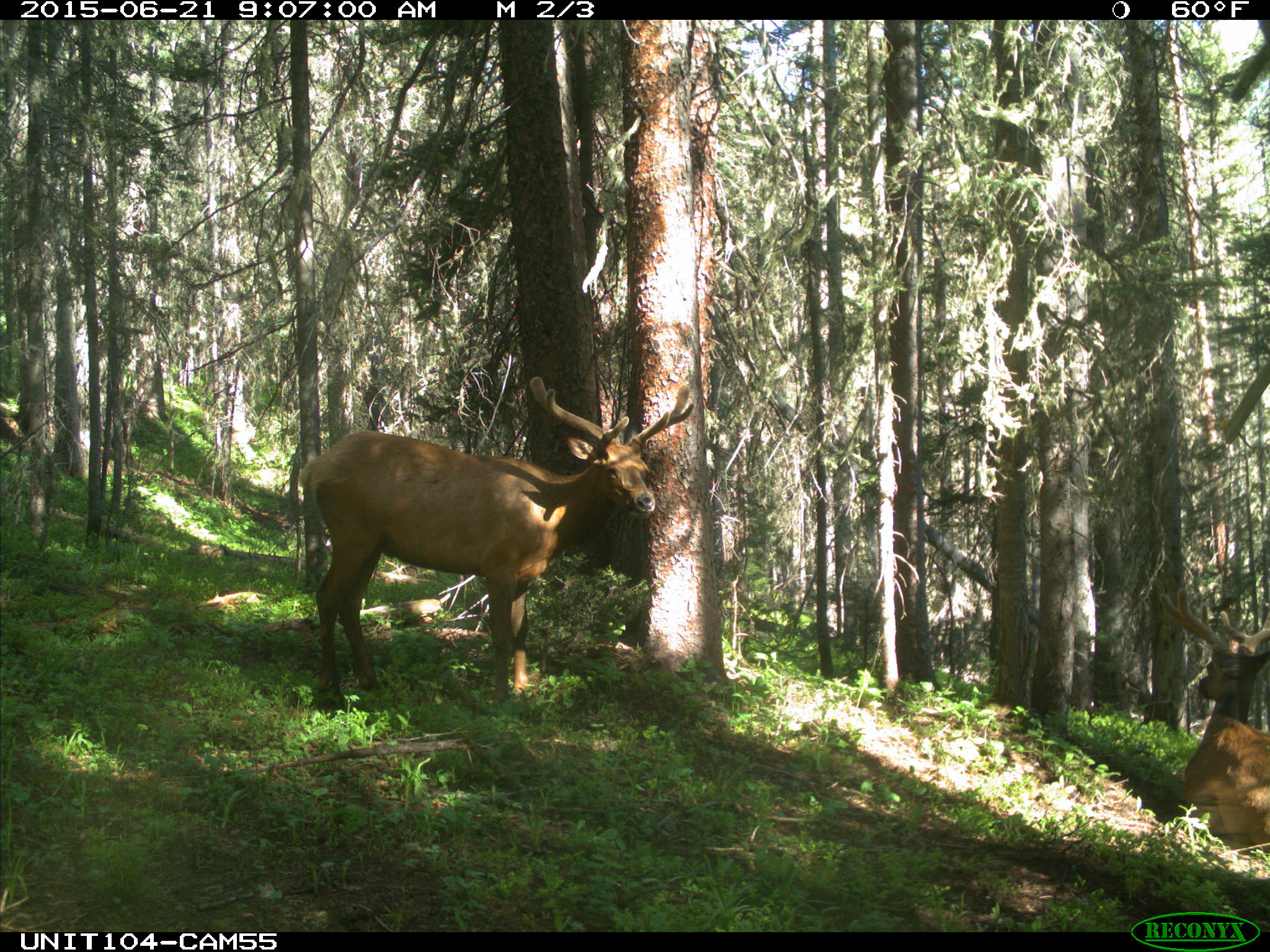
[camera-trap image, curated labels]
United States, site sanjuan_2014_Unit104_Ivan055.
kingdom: Animalia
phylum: Chordata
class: Mammalia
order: Artiodactyla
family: Cervidae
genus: Cervus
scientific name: Cervus elaphus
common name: red deer